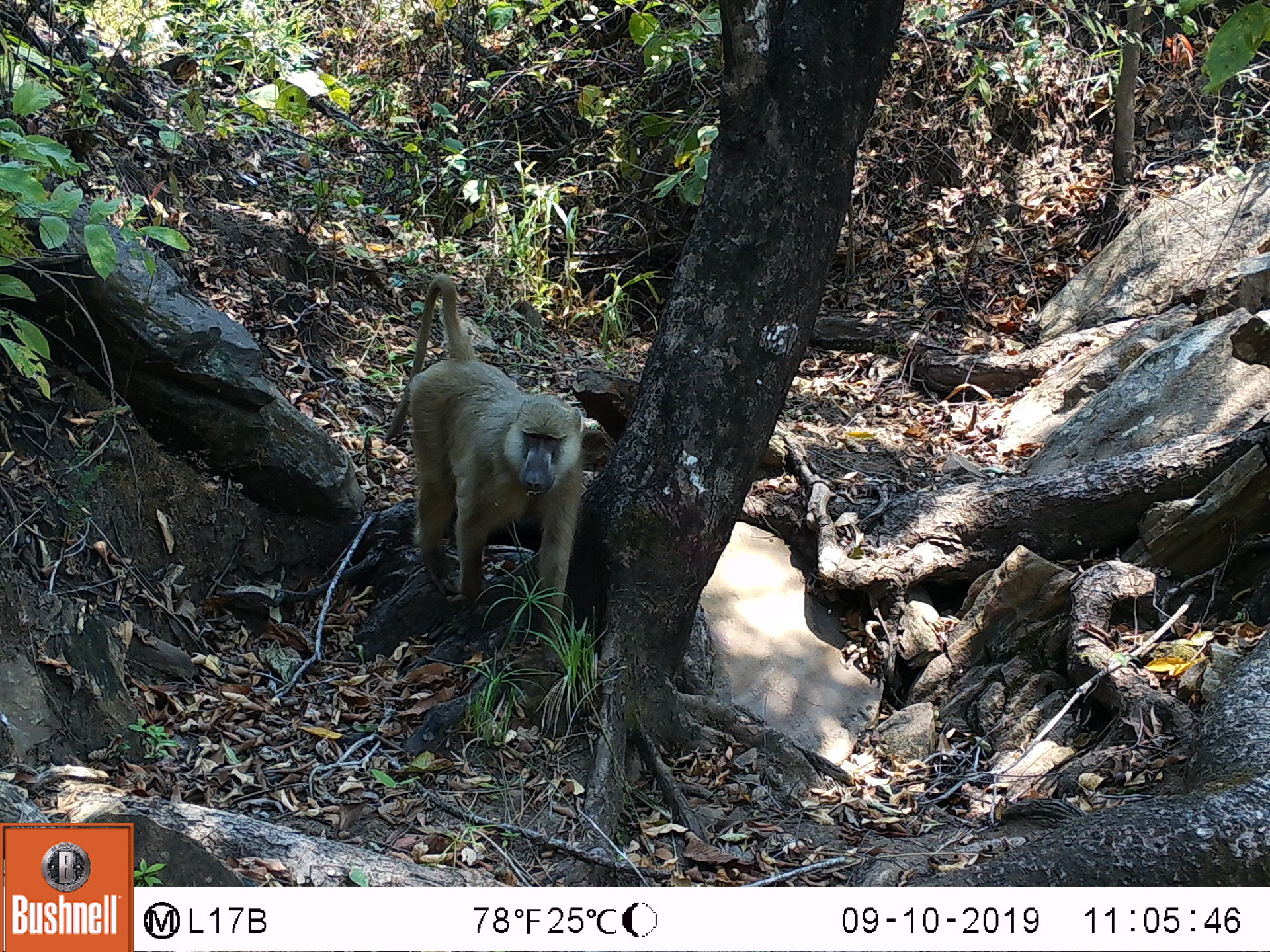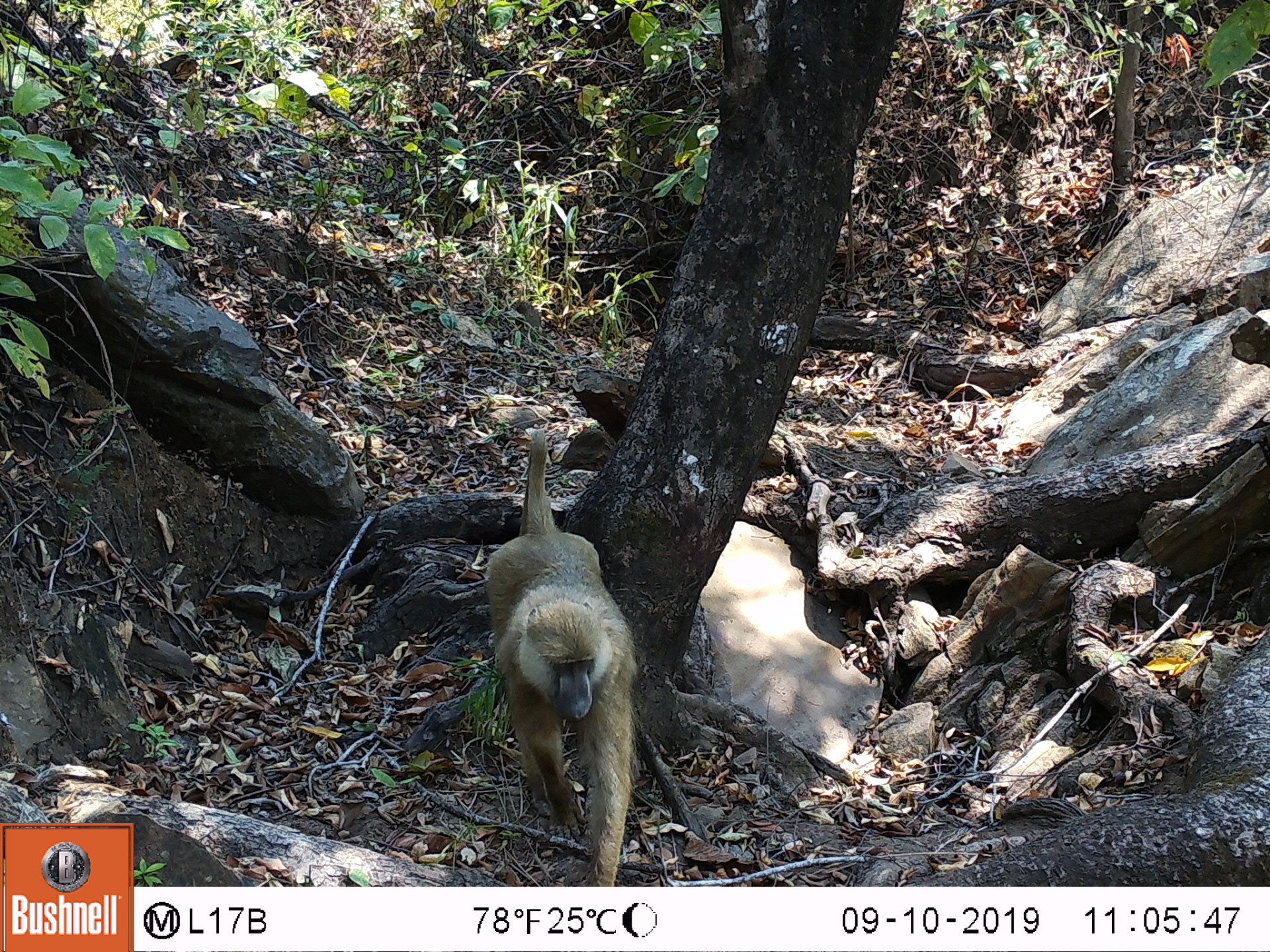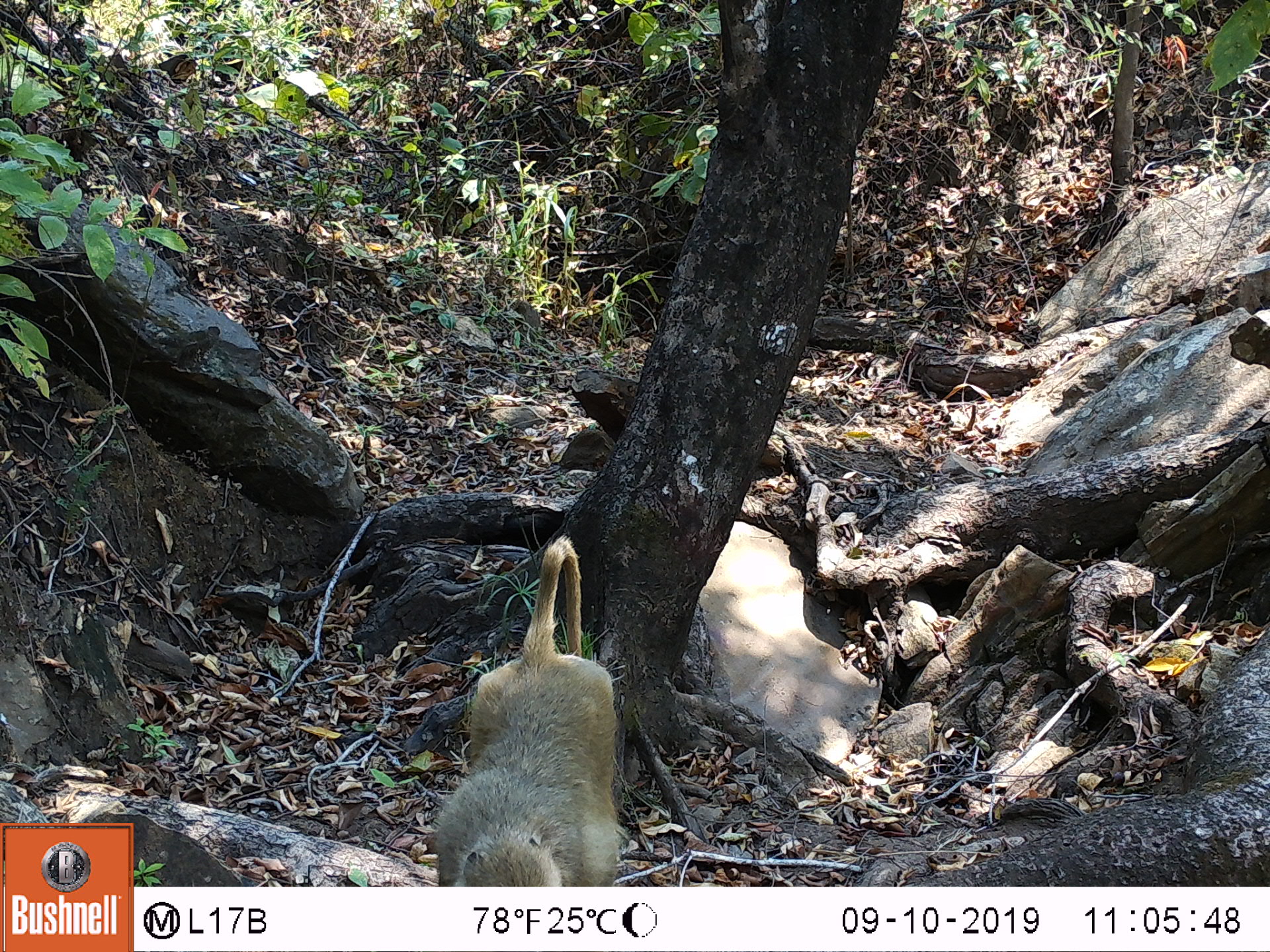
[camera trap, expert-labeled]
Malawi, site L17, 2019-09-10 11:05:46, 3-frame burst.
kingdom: Animalia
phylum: Chordata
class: Mammalia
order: Primates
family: Cercopithecidae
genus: Papio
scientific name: Papio cynocephalus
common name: yellow baboon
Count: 1.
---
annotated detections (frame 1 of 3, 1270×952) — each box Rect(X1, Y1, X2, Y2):
yellow baboon: Rect(394, 272, 585, 646)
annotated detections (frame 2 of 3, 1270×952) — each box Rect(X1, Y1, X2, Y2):
yellow baboon: Rect(474, 426, 649, 883)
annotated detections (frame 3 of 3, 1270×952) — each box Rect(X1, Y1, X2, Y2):
yellow baboon: Rect(433, 533, 622, 883)